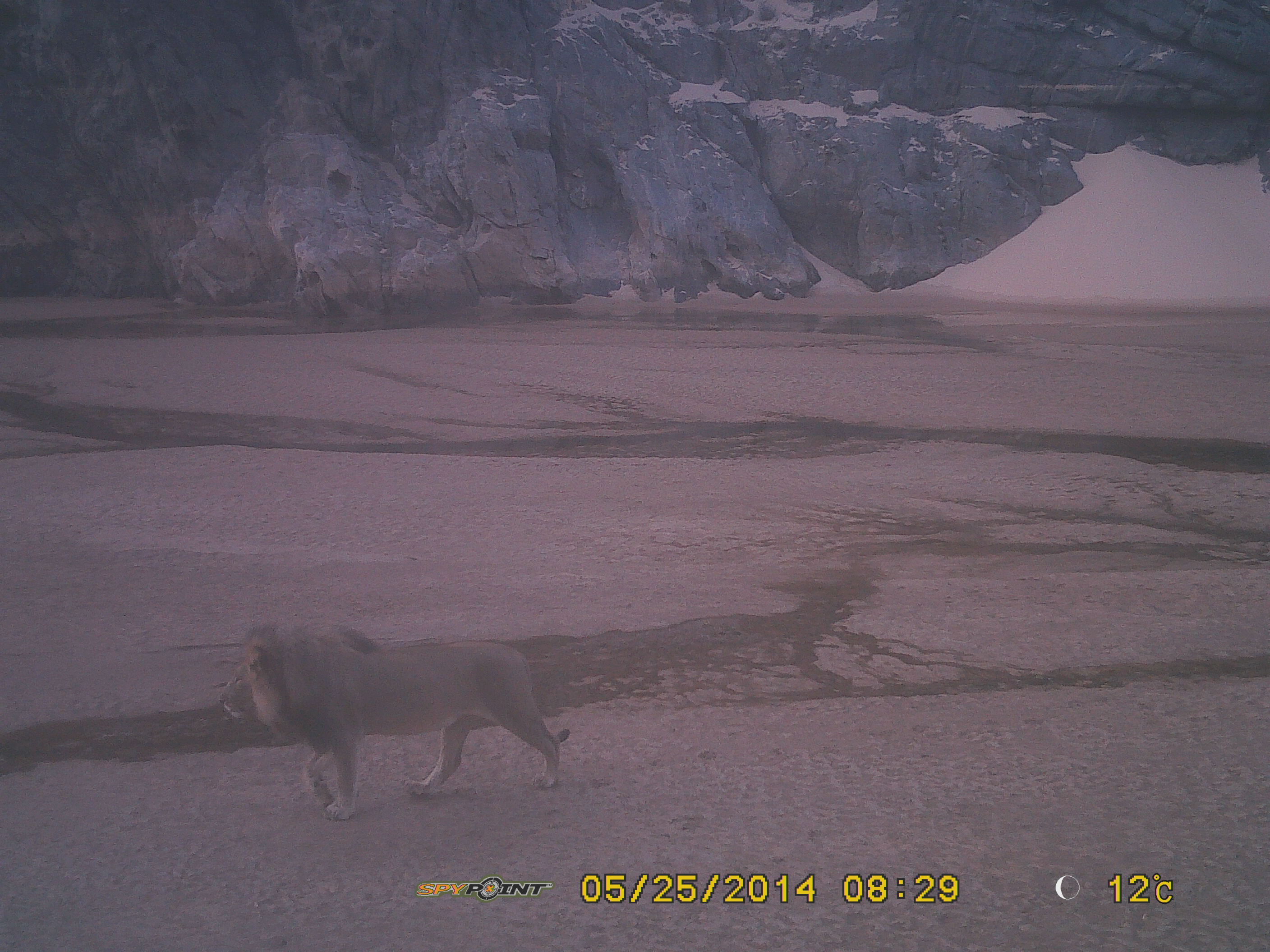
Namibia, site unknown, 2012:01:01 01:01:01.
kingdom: Animalia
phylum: Chordata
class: Mammalia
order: Carnivora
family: Felidae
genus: Panthera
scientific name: Panthera leo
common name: lion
Panthera leo (lion).